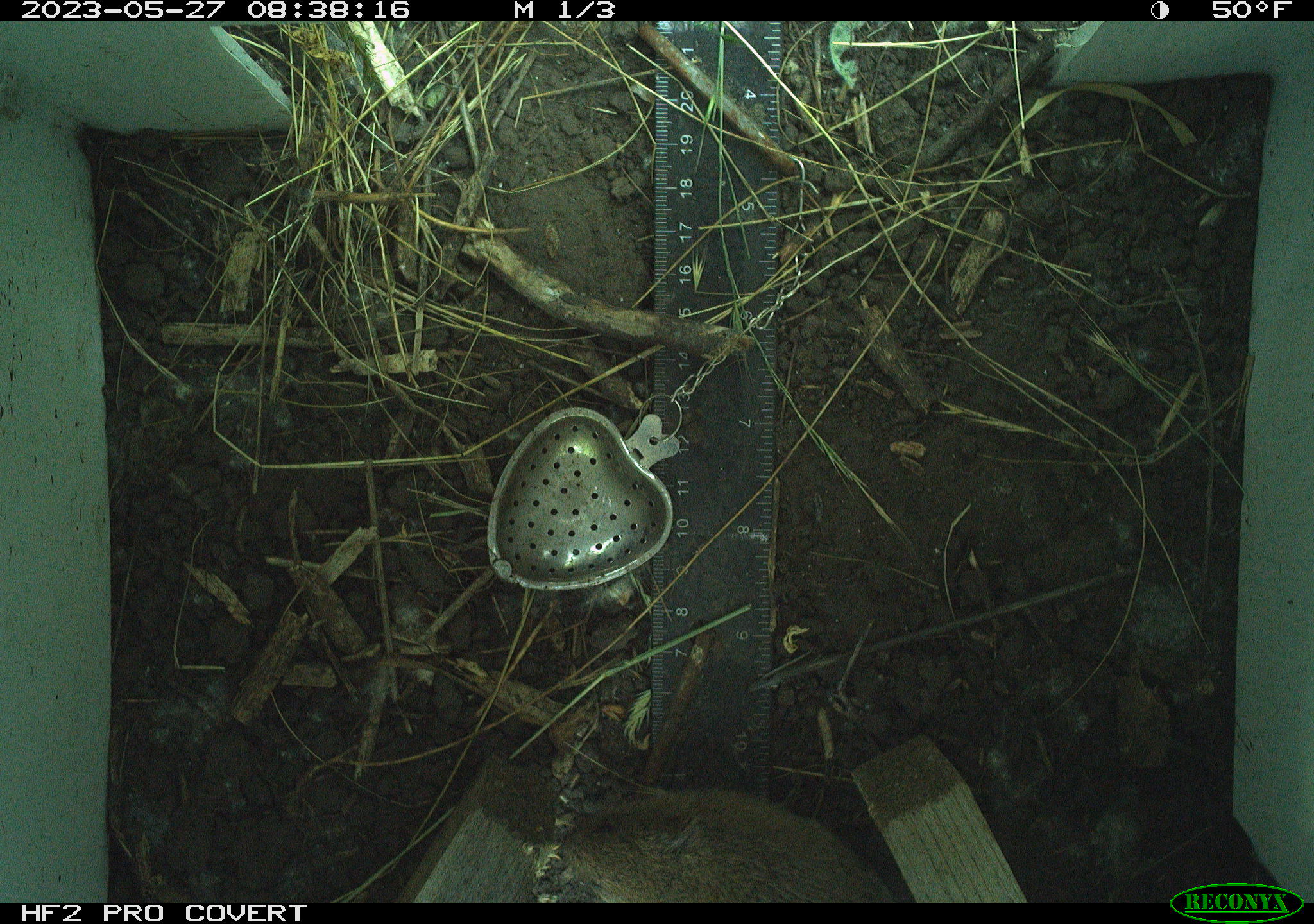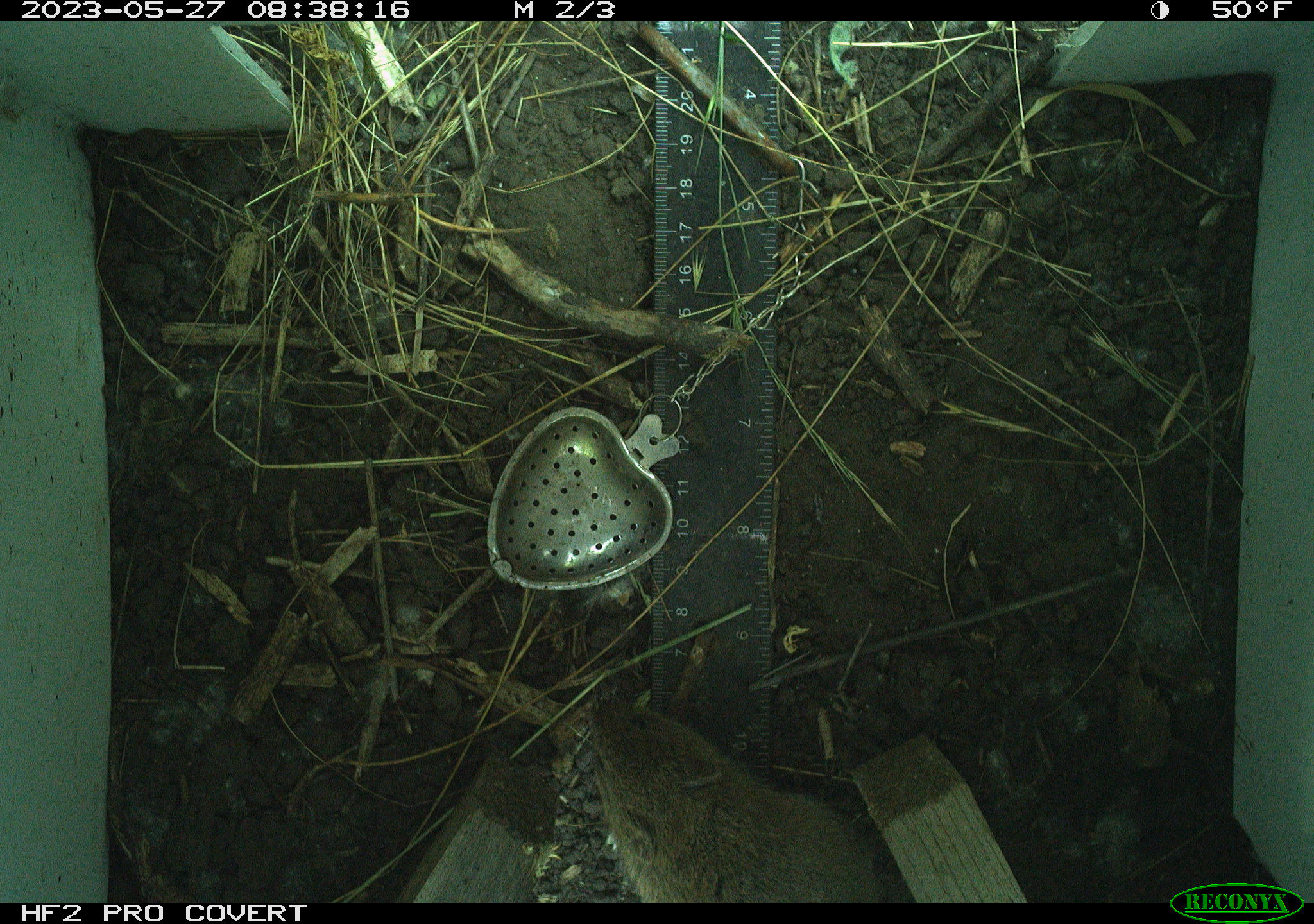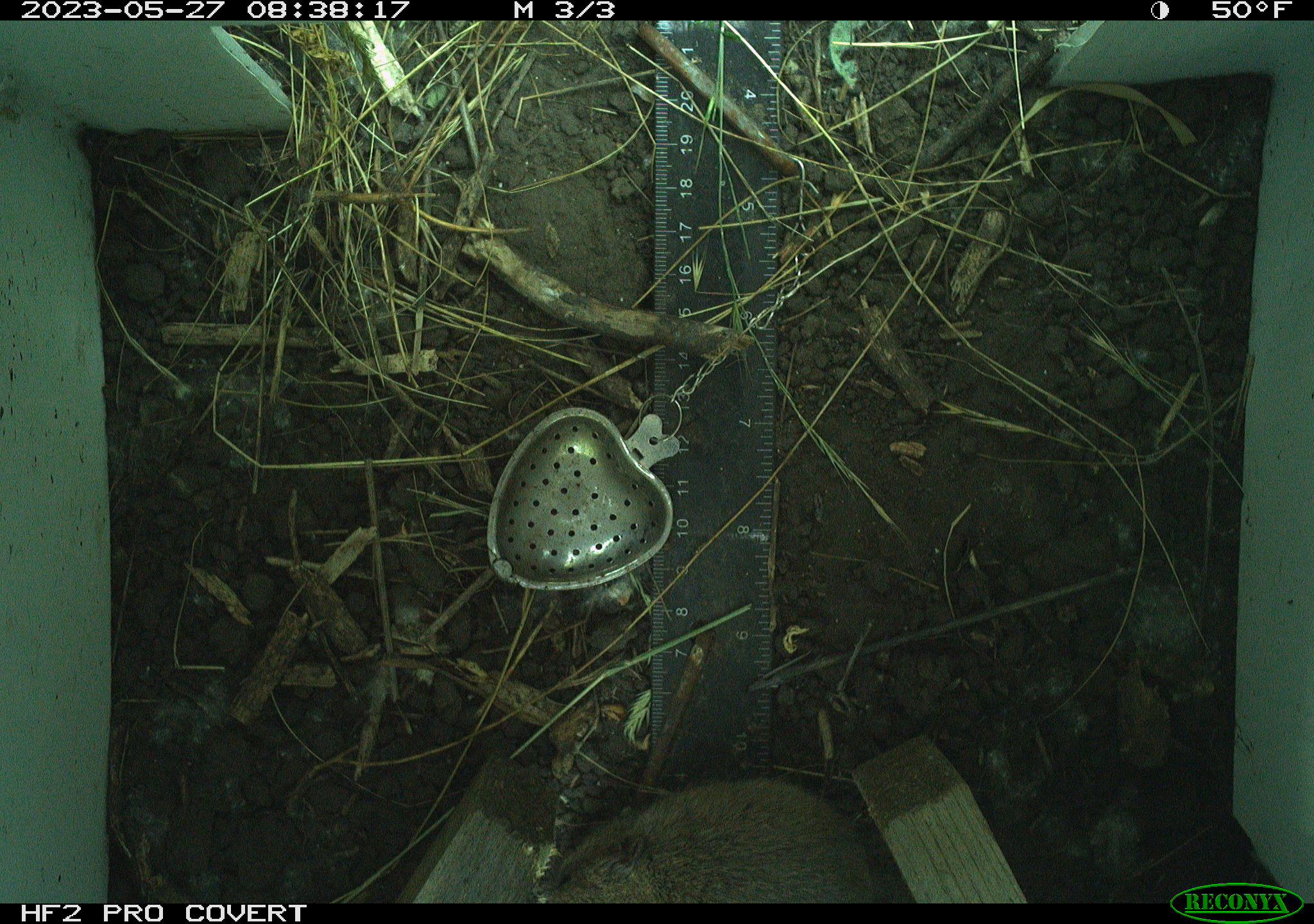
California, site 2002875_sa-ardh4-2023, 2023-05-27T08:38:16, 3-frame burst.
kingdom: Animalia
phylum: Chordata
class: Mammalia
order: Rodentia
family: Cricetidae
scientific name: Arvicolinae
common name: voles, lemmings, and muskrats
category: arvicolinae subfamily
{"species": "arvicolinae subfamily (voles, lemmings, and muskrats) (Arvicolinae)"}